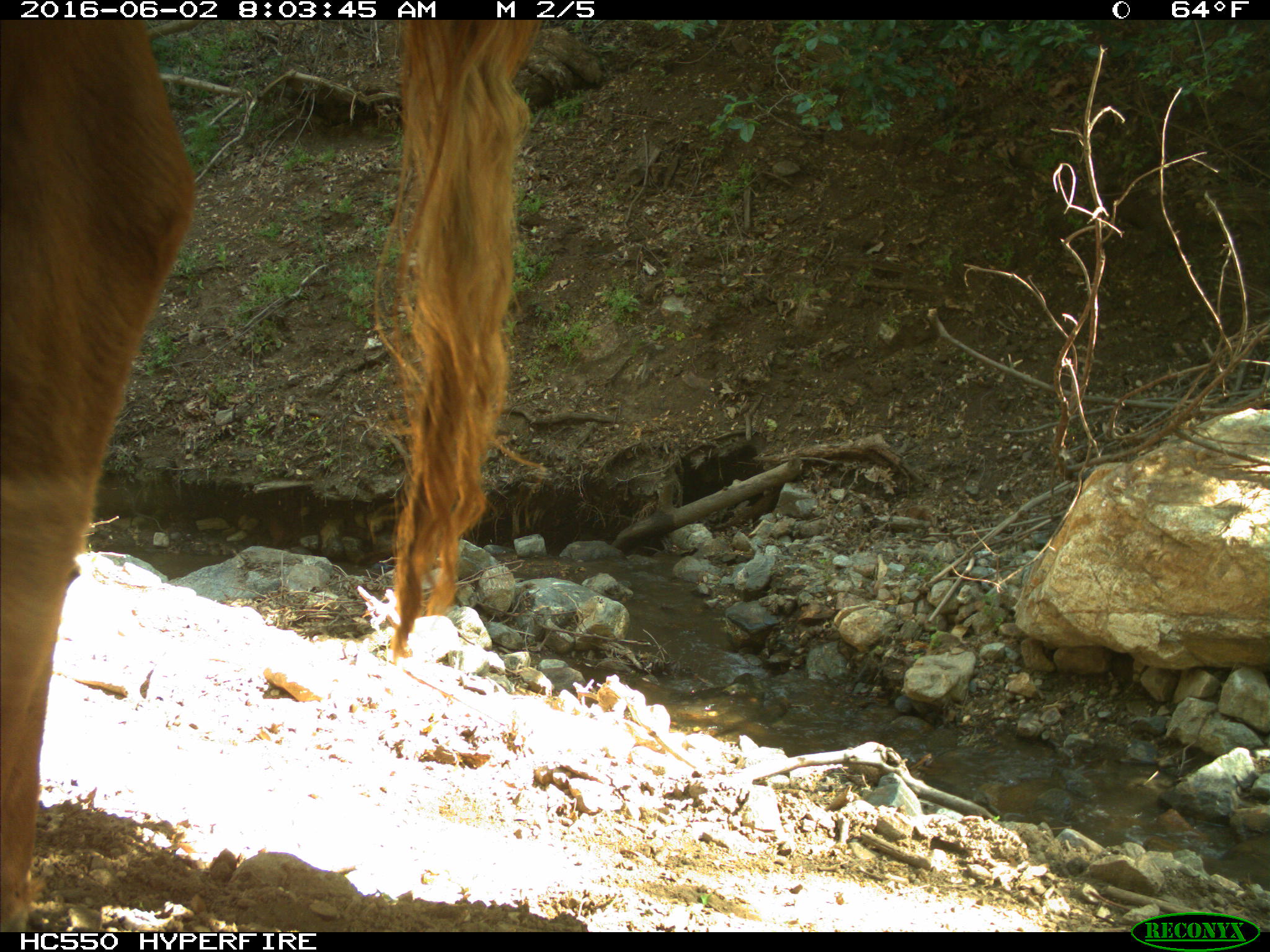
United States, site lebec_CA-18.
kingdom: Animalia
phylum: Chordata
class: Mammalia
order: Artiodactyla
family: Bovidae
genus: Bos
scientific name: Bos taurus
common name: domestic cow